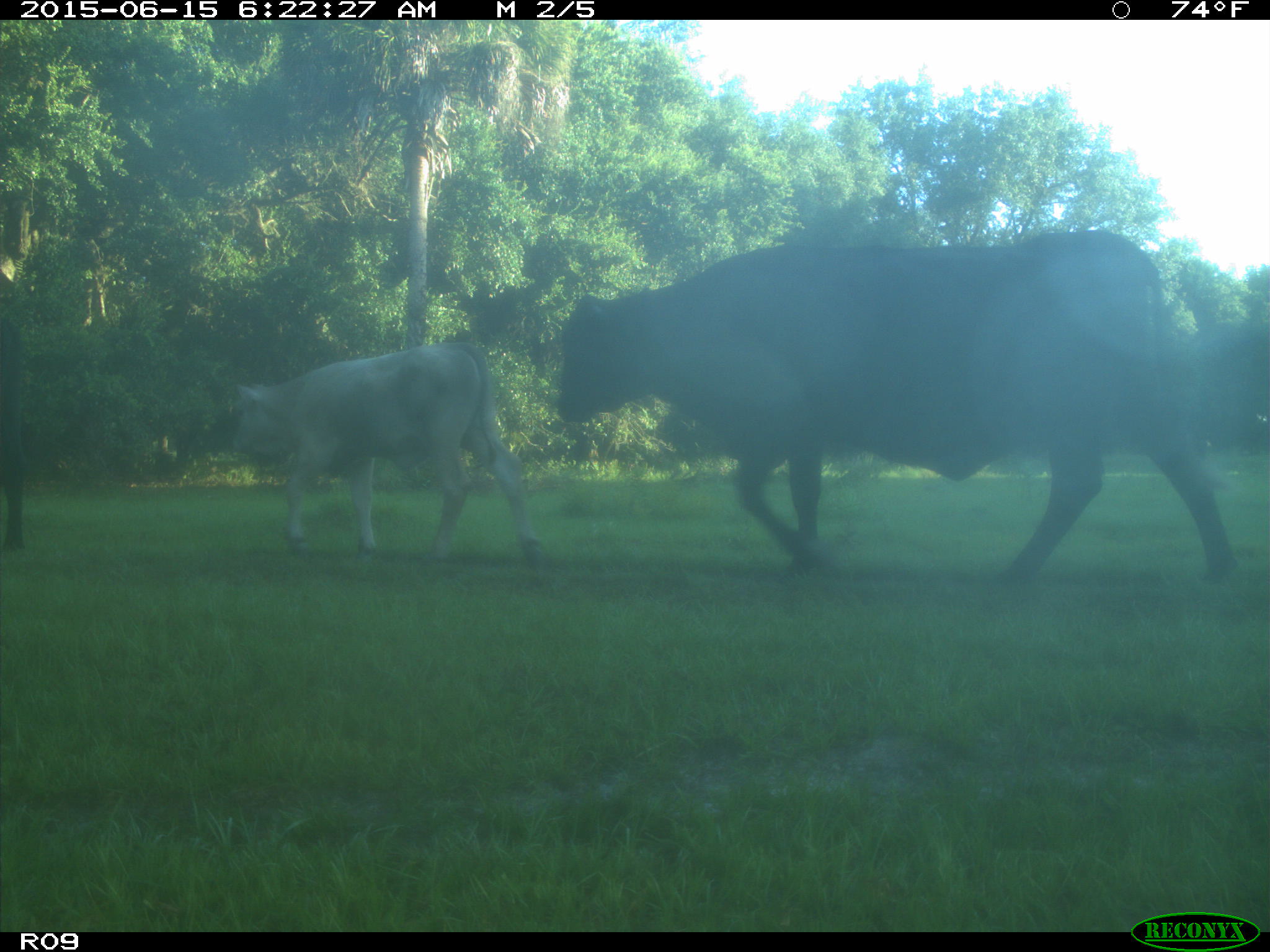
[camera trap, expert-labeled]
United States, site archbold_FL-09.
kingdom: Animalia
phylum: Chordata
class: Mammalia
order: Artiodactyla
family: Bovidae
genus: Bos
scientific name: Bos taurus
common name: domestic cow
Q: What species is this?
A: Bos taurus (domestic cow).